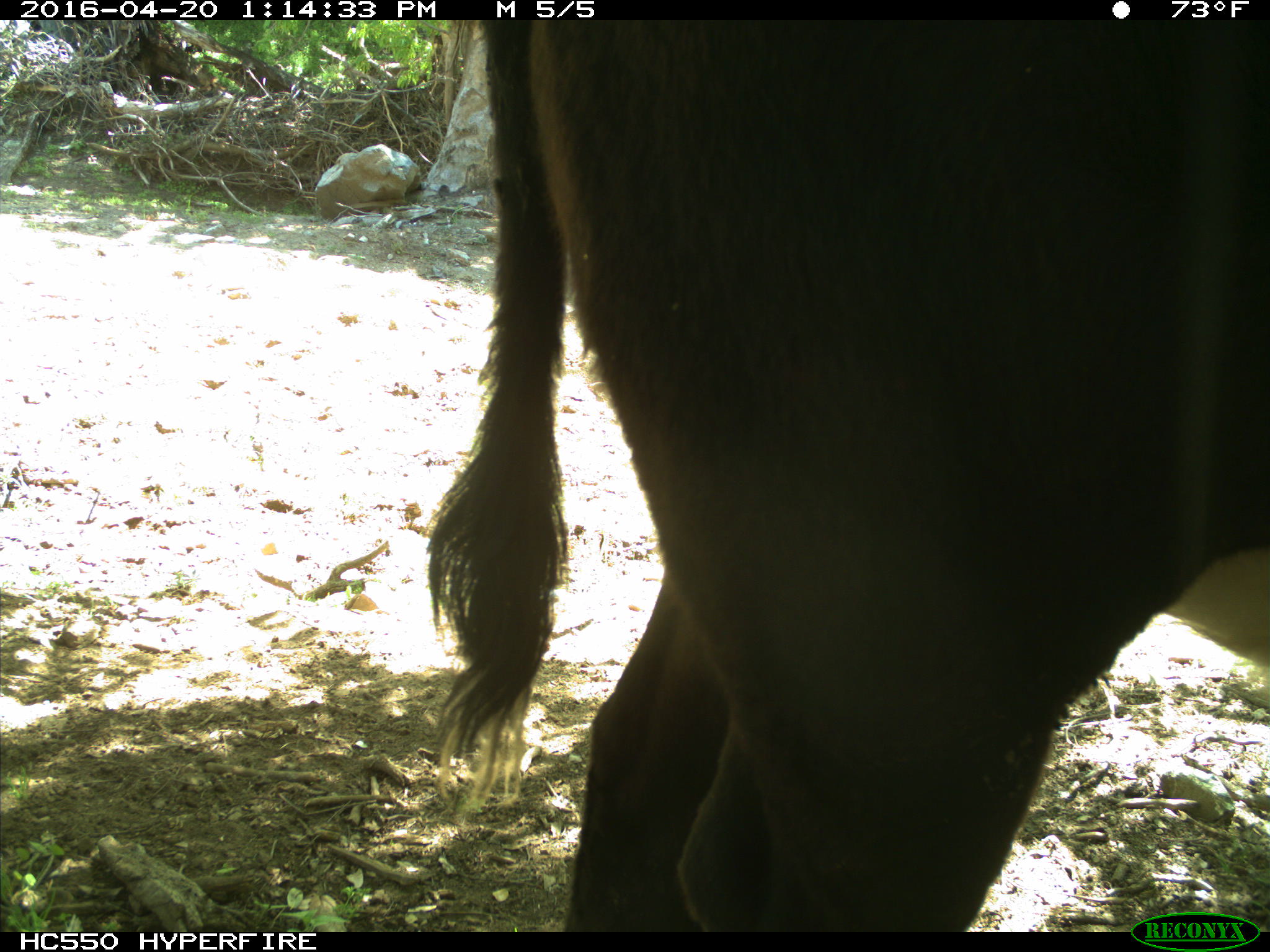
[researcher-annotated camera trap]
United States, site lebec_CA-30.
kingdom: Animalia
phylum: Chordata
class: Mammalia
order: Artiodactyla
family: Bovidae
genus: Bos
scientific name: Bos taurus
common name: domestic cow